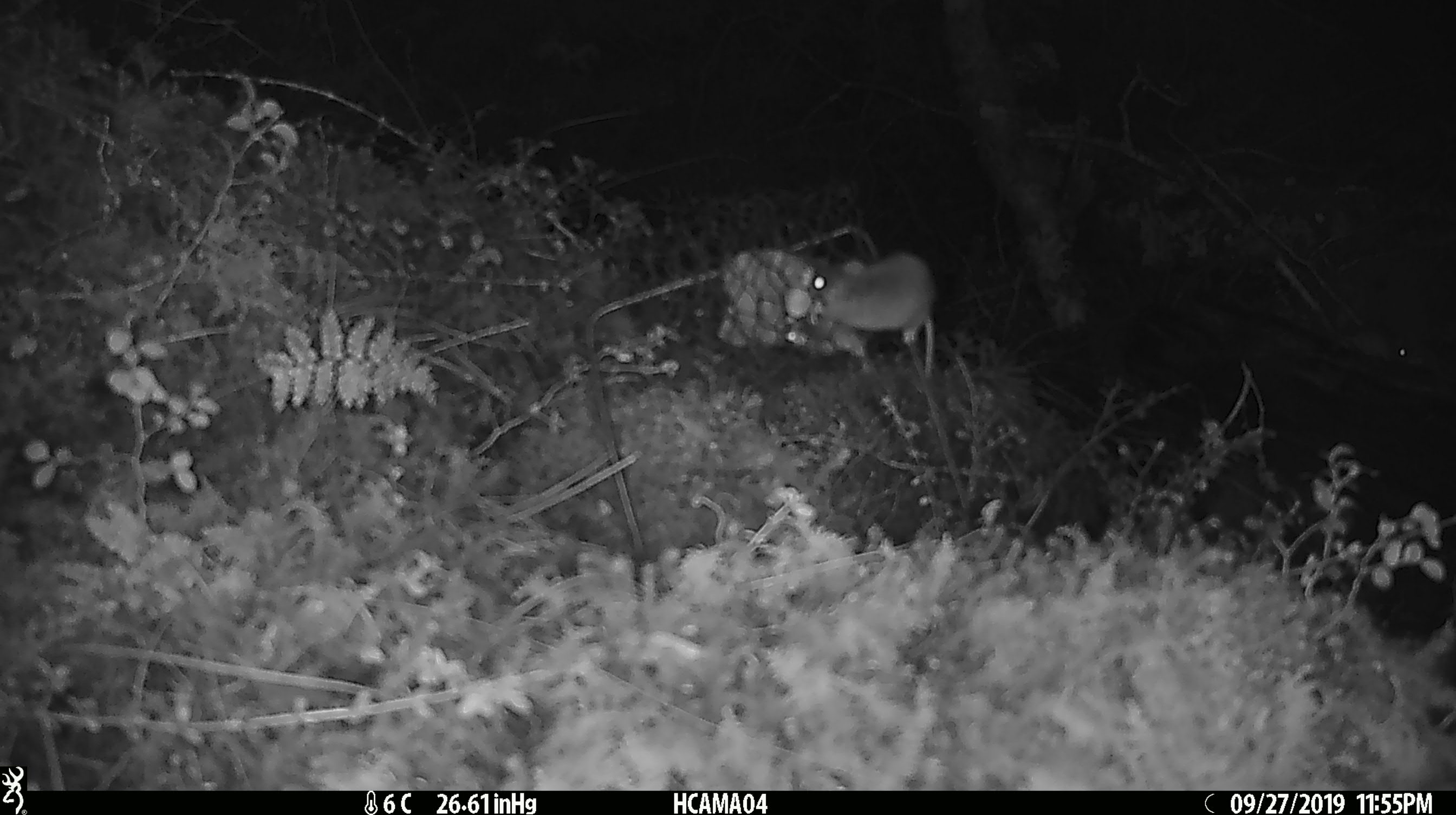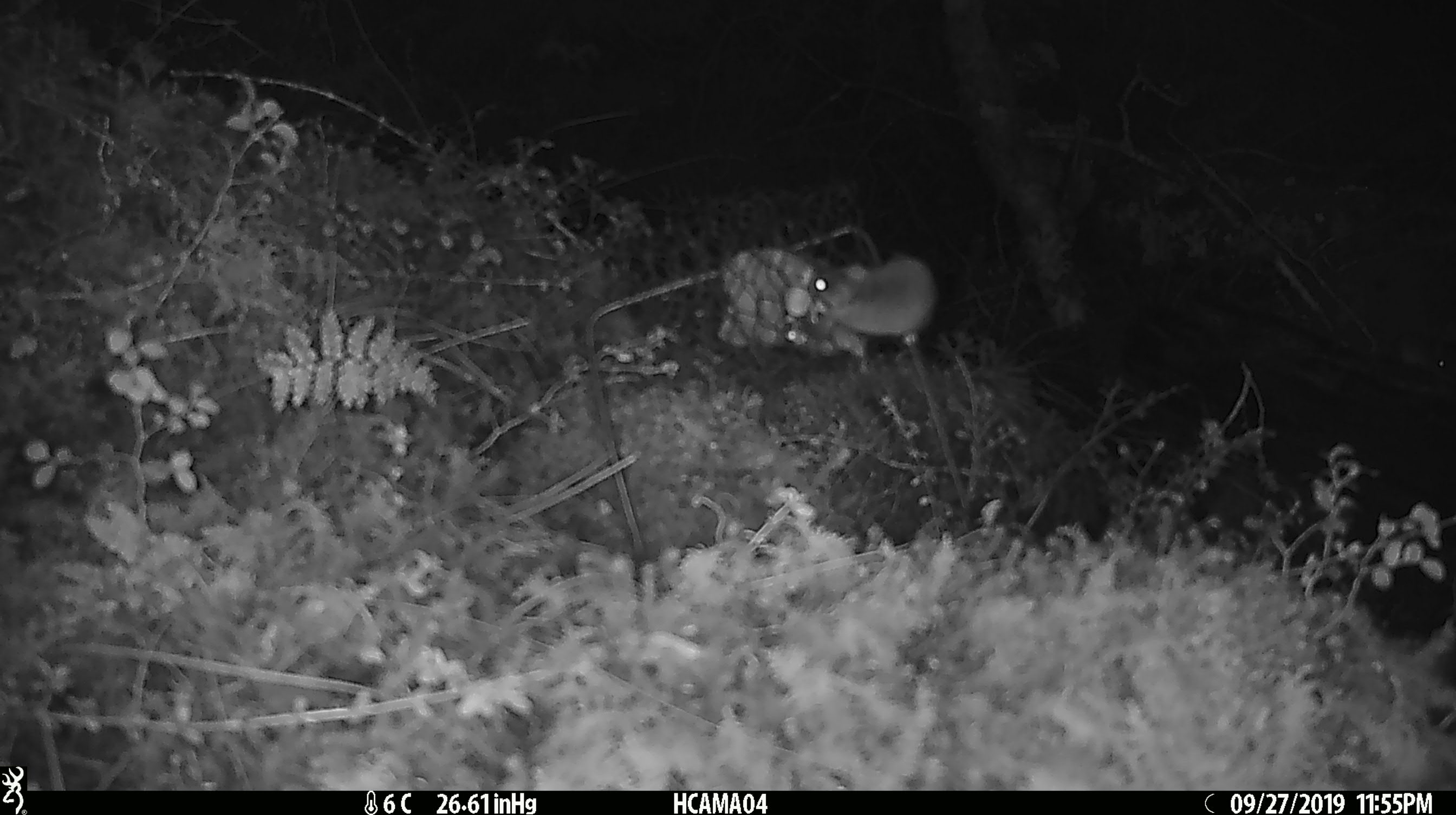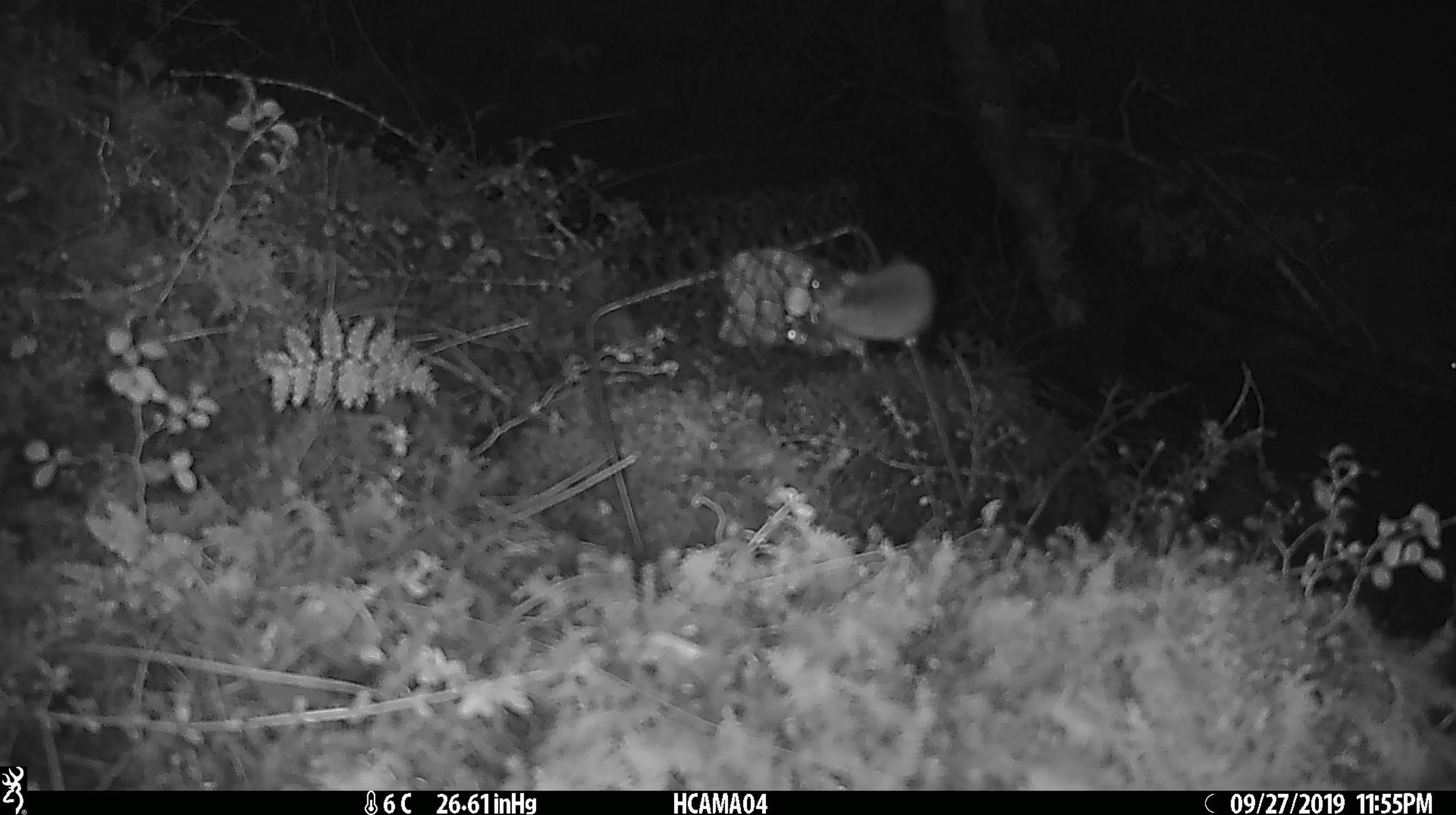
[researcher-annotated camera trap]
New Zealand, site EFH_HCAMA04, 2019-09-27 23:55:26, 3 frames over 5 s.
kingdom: Animalia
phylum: Chordata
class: Mammalia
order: Rodentia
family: Muridae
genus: Mus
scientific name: Mus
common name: mouse